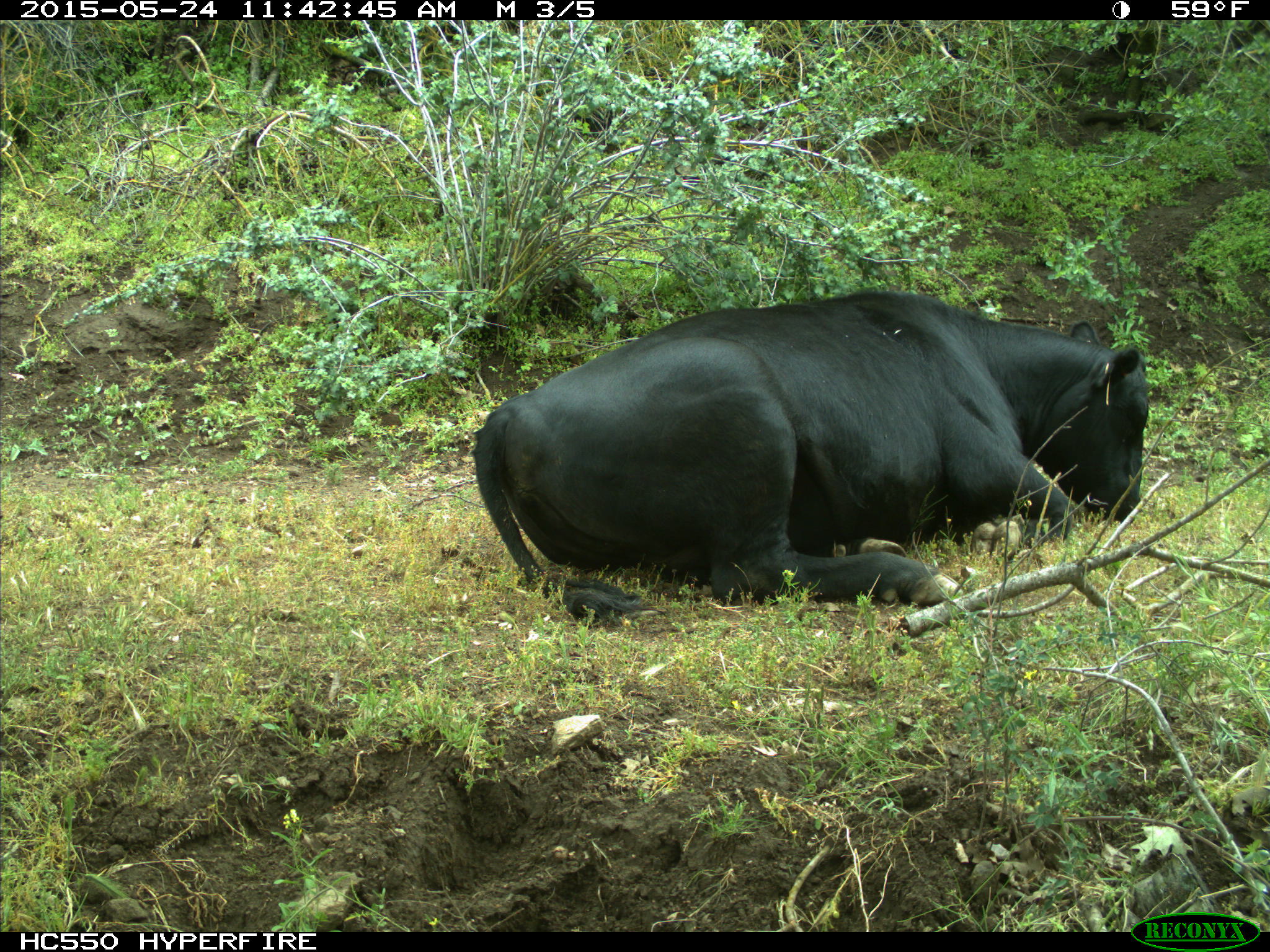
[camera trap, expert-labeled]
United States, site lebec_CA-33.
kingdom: Animalia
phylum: Chordata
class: Mammalia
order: Artiodactyla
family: Bovidae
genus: Bos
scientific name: Bos taurus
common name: domestic cow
Bos taurus (domestic cow).